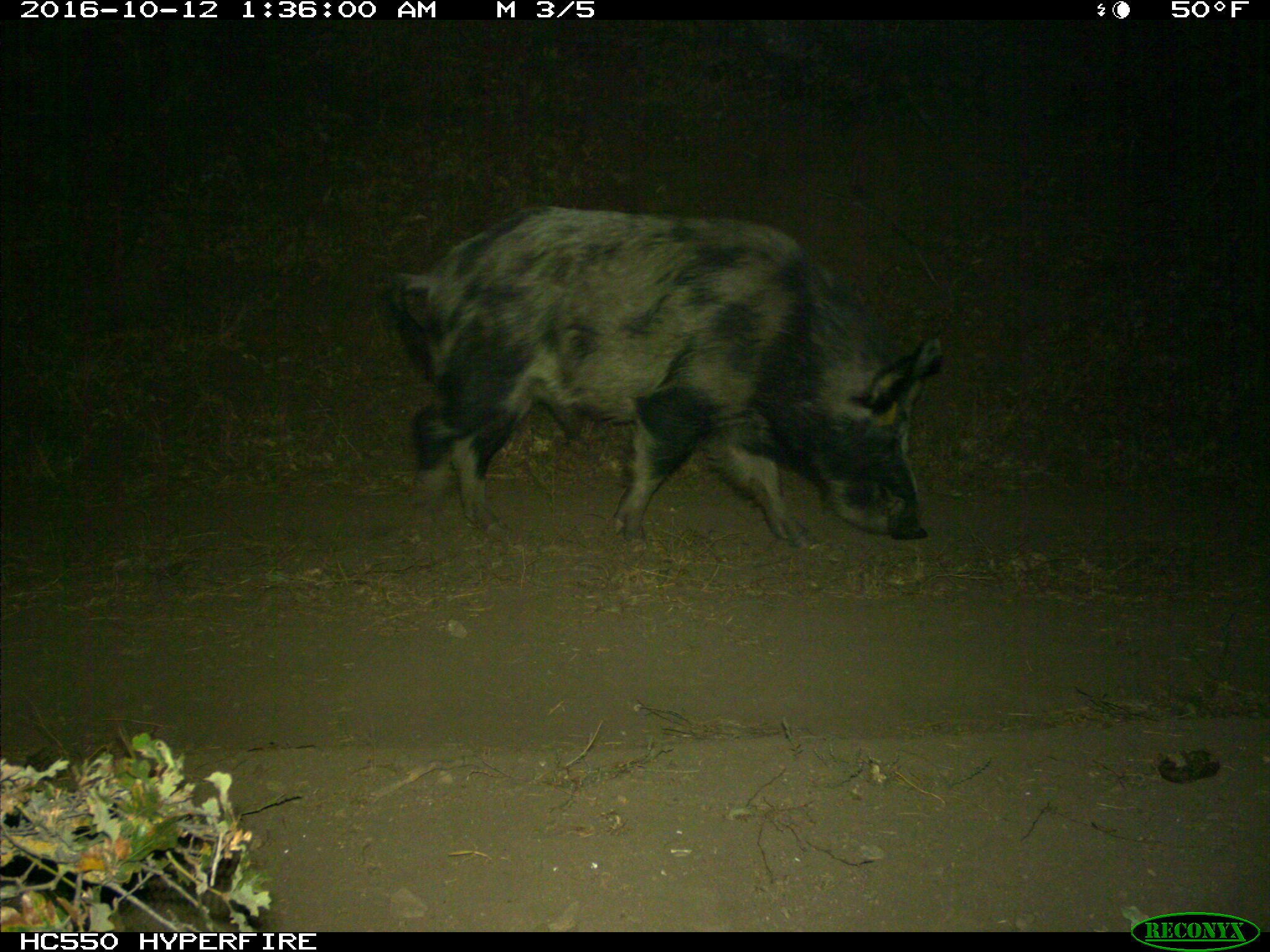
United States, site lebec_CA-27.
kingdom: Animalia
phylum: Chordata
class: Mammalia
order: Artiodactyla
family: Suidae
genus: Sus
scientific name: Sus scrofa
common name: wild boar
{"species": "Sus scrofa (wild boar)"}